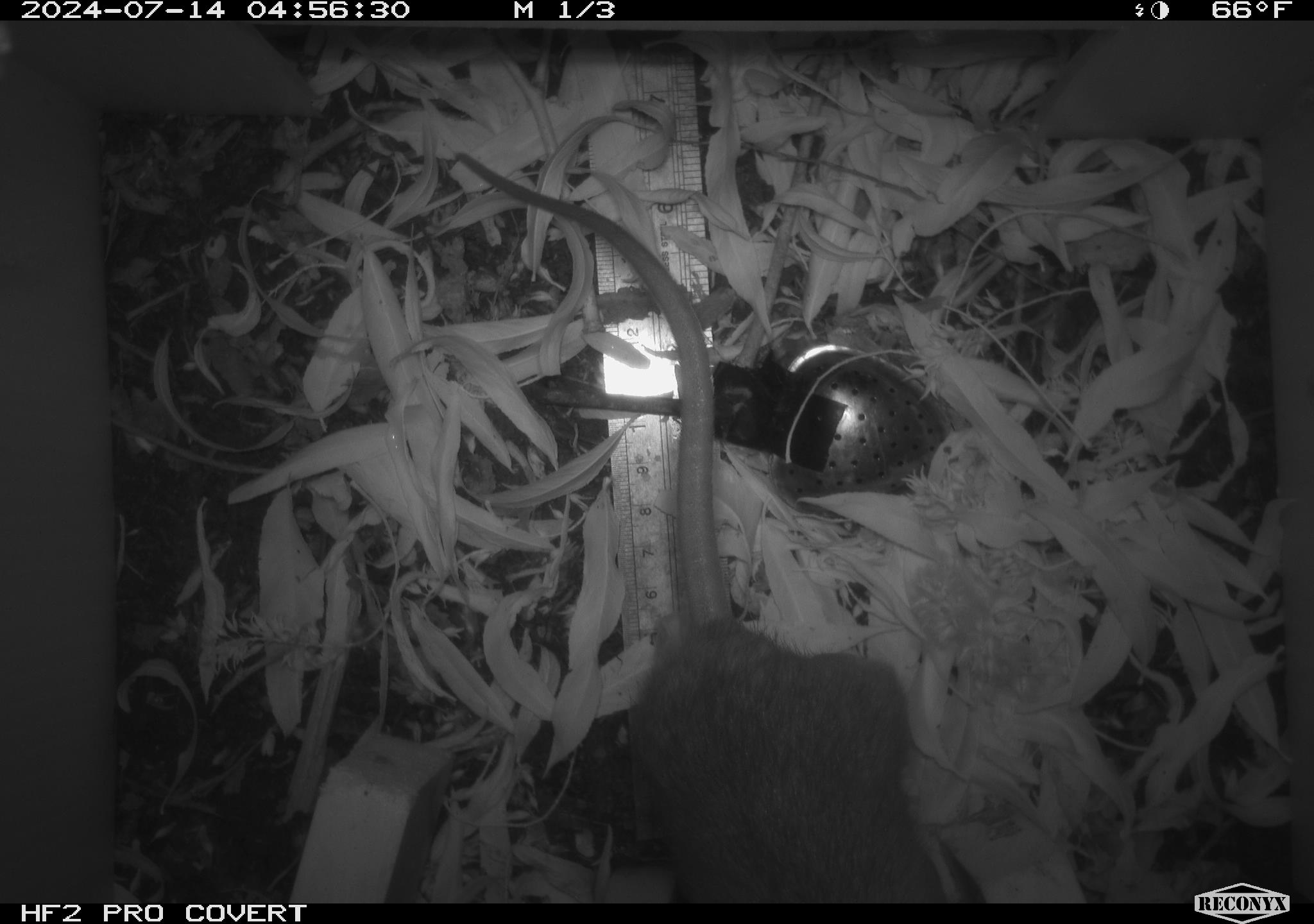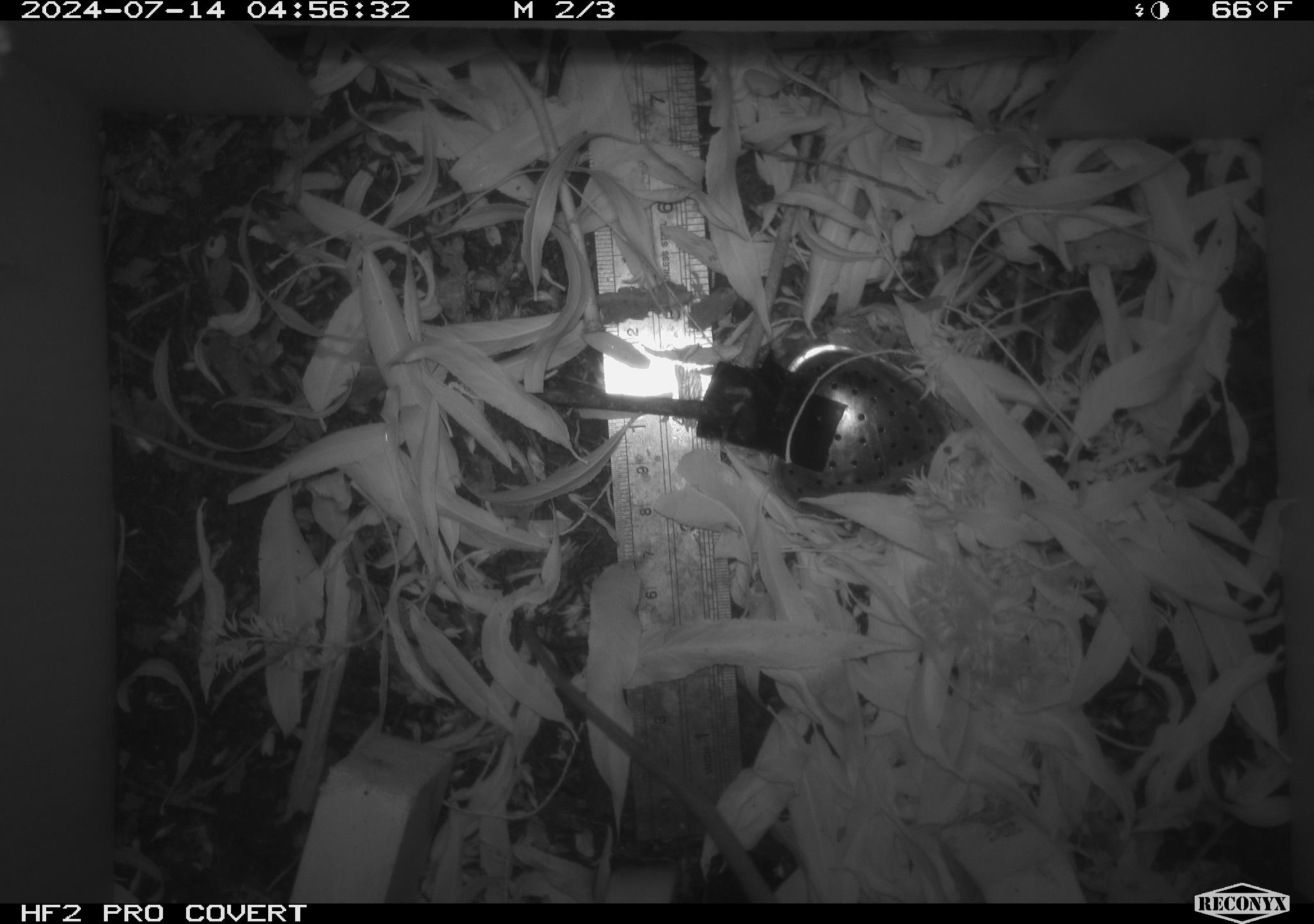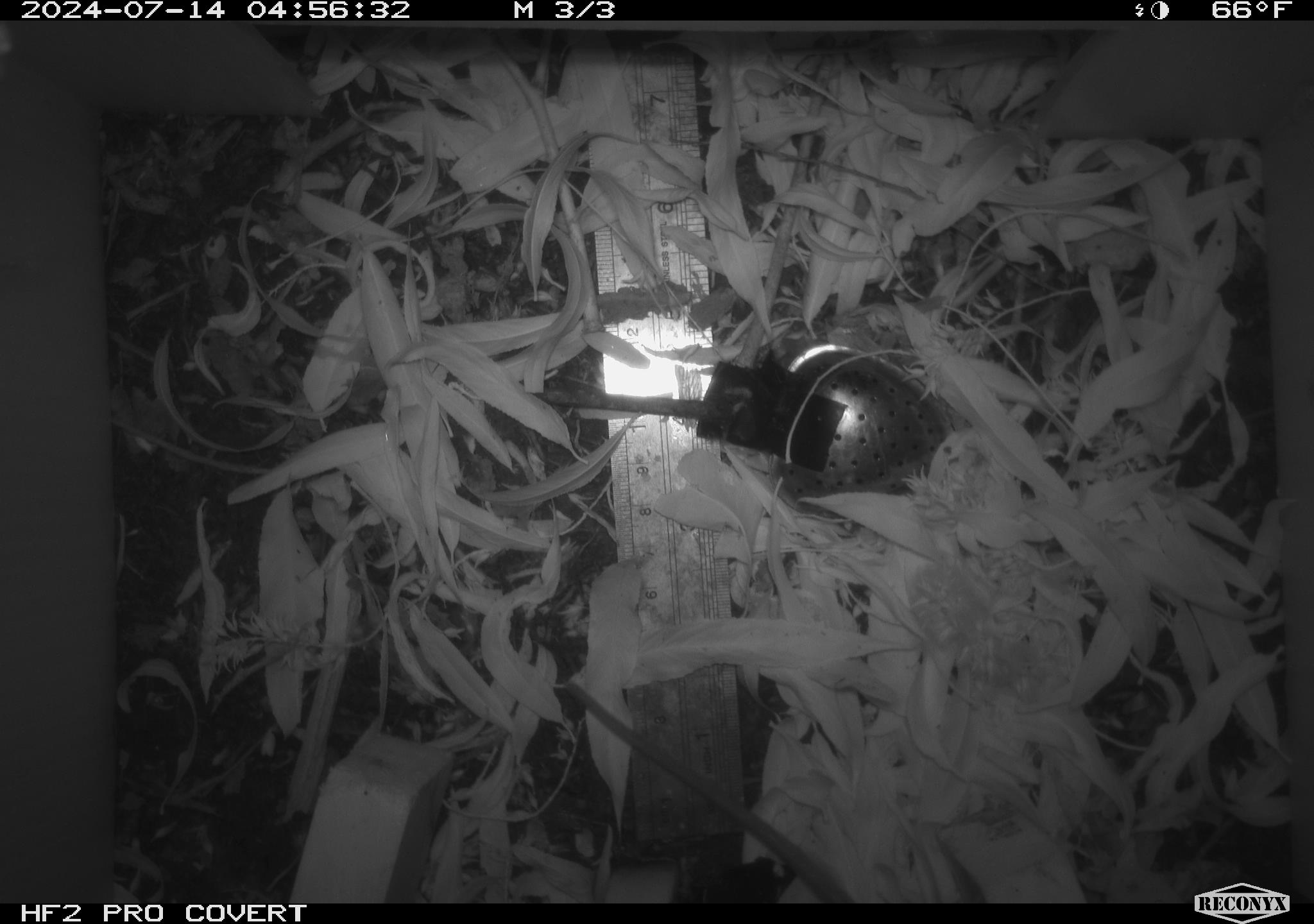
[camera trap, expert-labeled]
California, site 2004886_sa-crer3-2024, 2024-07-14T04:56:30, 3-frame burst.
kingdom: Animalia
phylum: Chordata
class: Mammalia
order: Rodentia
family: Muridae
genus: Rattus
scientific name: Rattus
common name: rat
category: rattus species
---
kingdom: Animalia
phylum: Chordata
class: Mammalia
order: Rodentia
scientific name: Rodentia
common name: mouse species